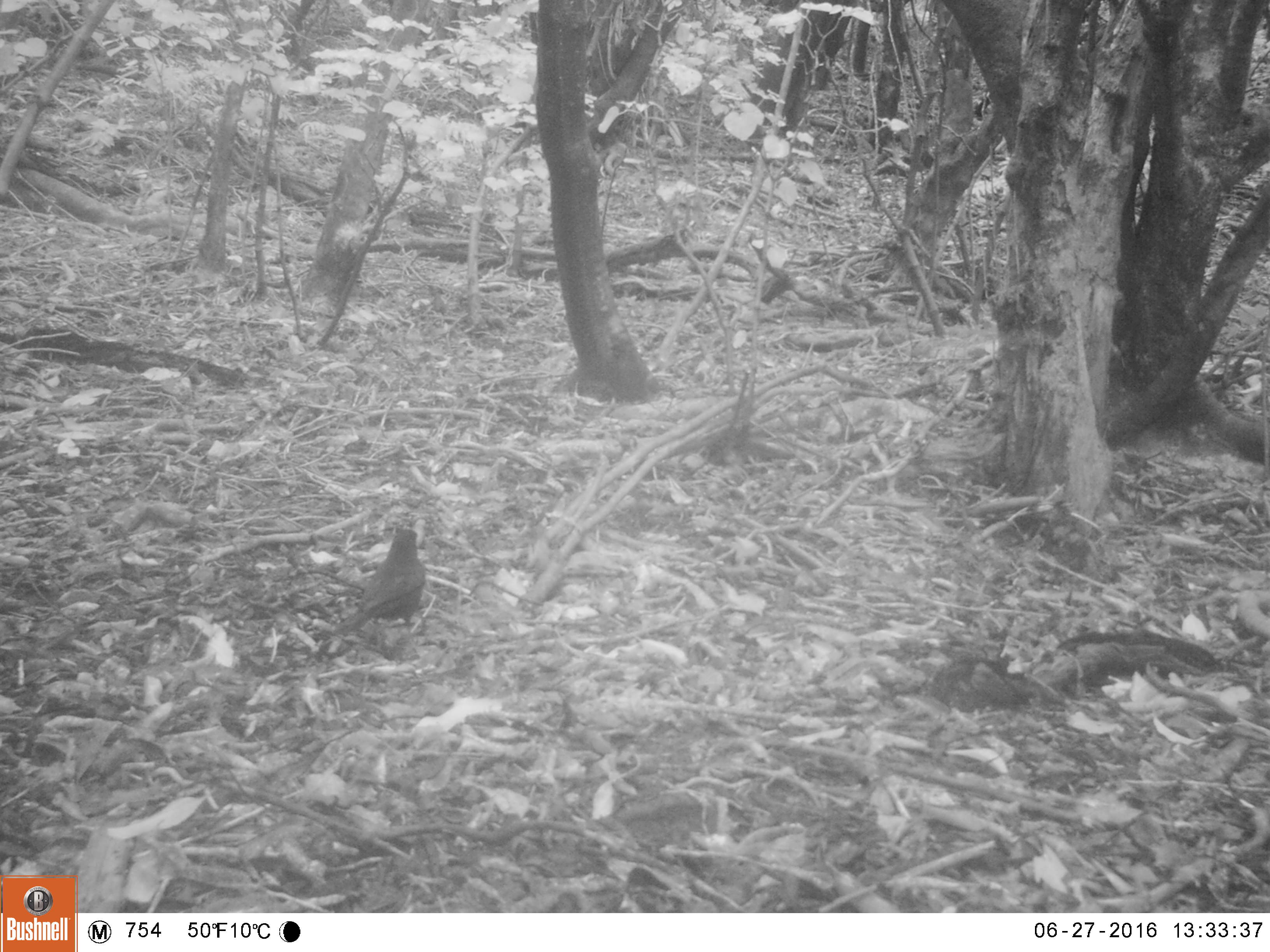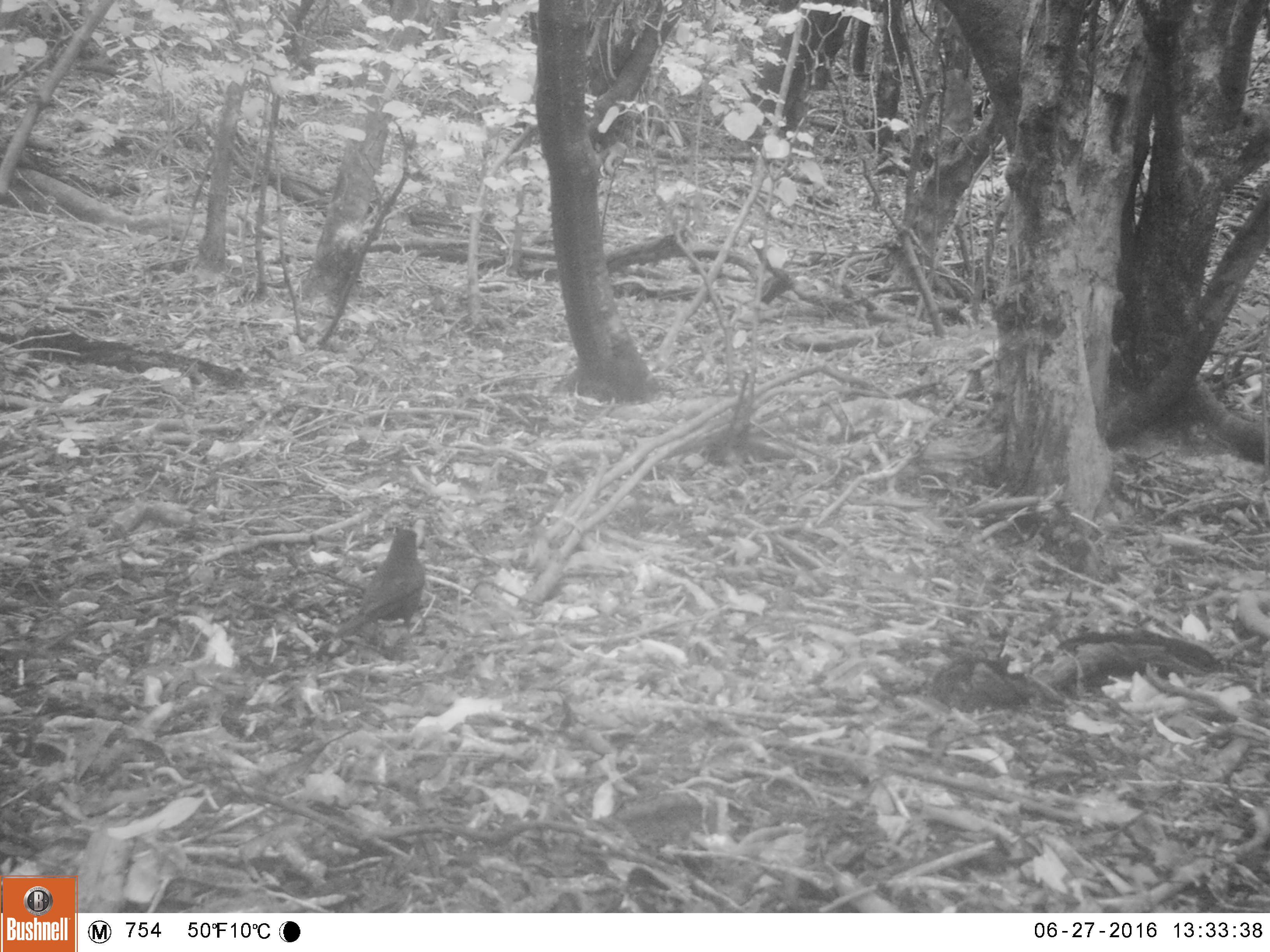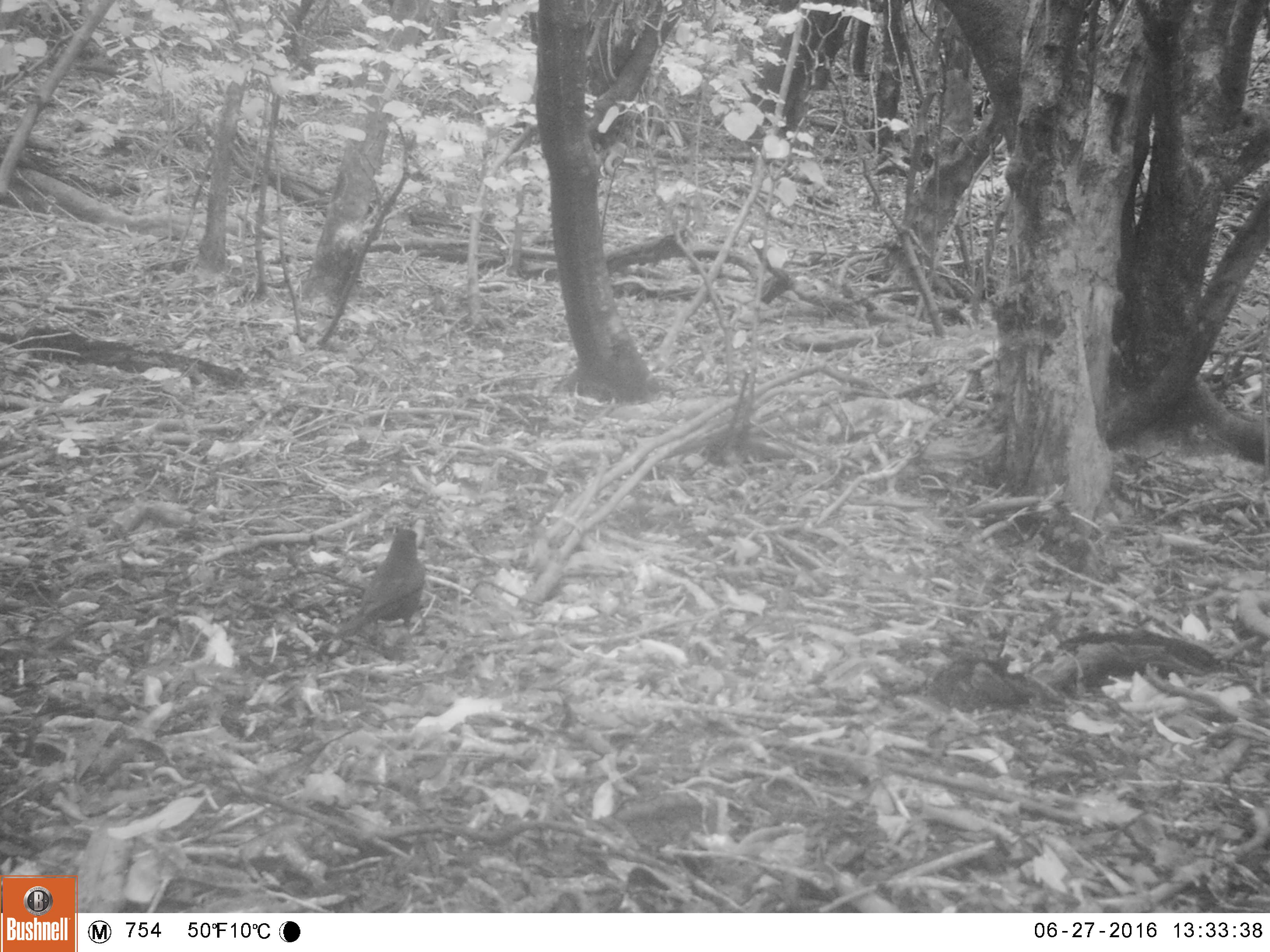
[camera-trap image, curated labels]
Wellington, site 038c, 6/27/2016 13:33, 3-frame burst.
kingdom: Animalia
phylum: Chordata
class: Aves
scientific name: Aves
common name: bird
Bird (Aves).